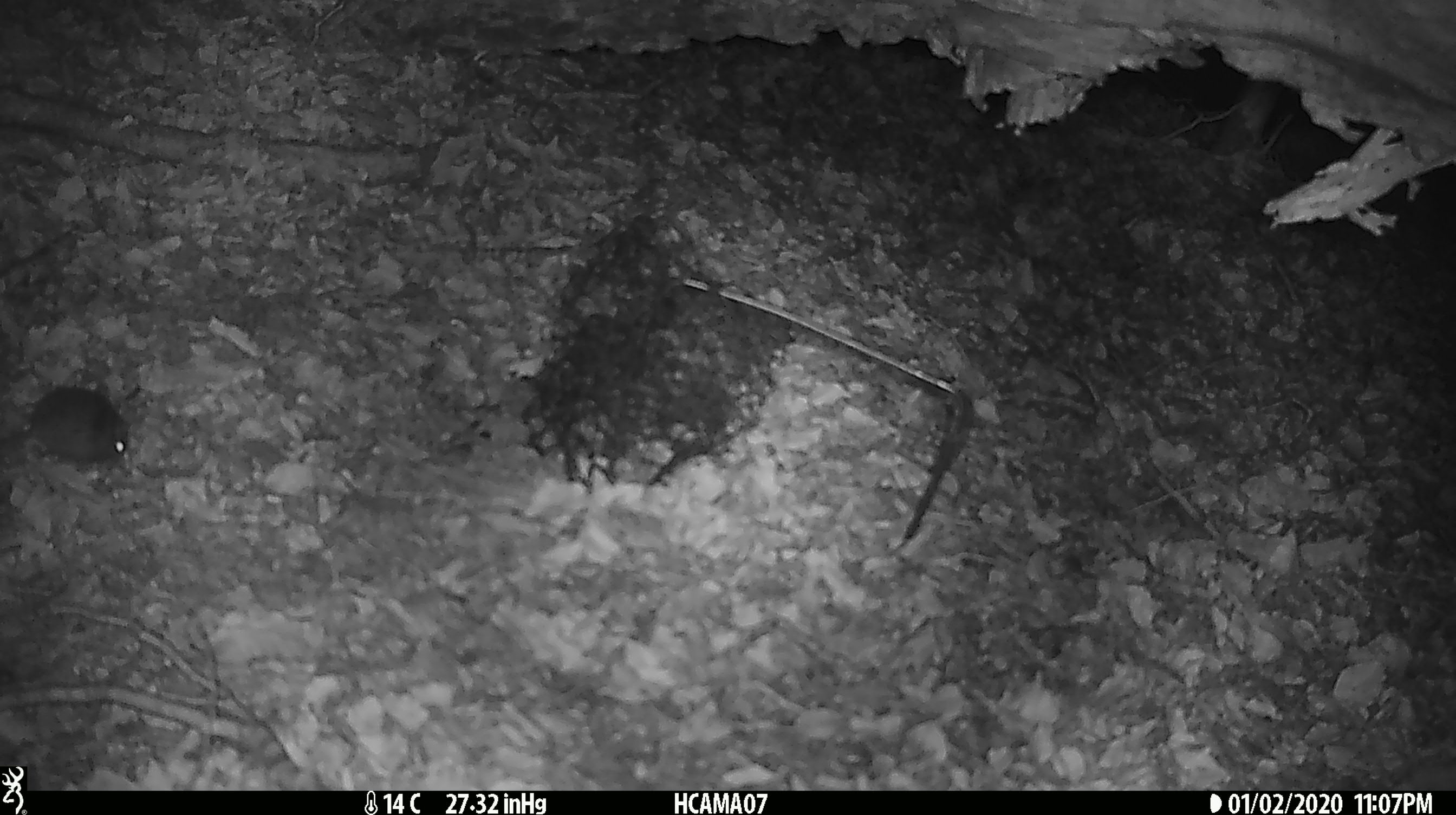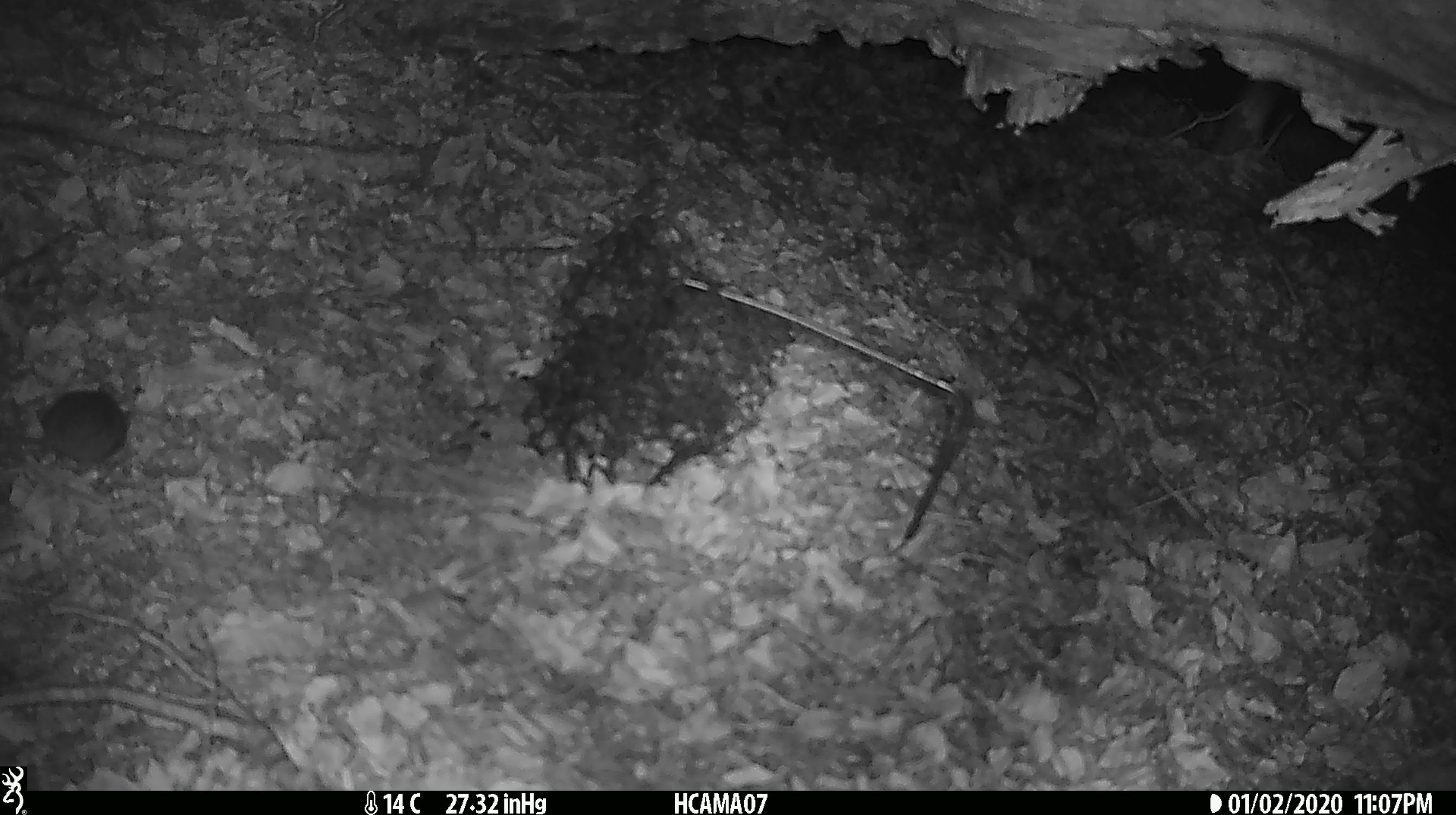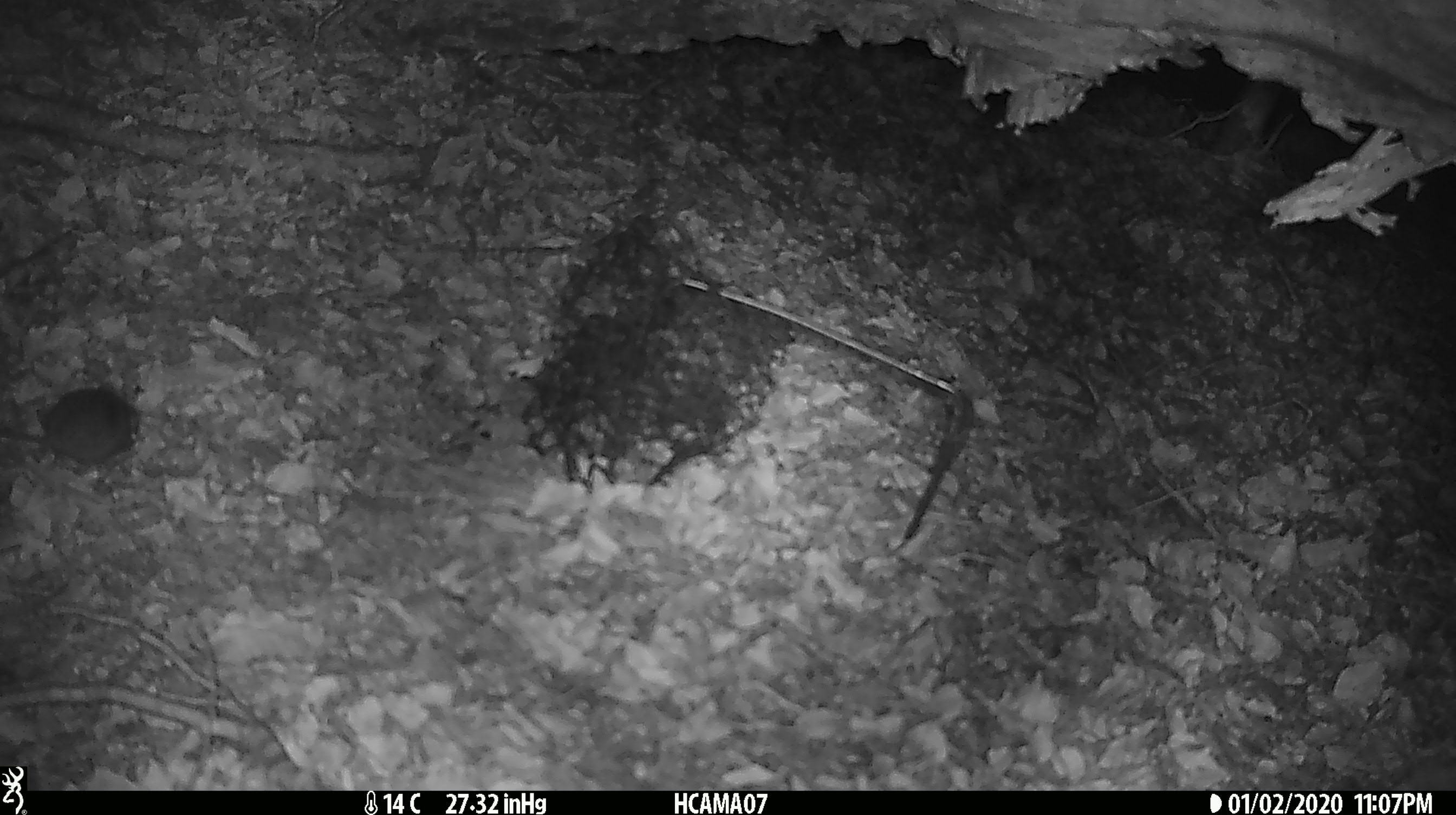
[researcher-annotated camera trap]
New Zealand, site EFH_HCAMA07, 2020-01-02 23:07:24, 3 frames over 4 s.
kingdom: Animalia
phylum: Chordata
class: Mammalia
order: Rodentia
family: Muridae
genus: Mus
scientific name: Mus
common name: mouse